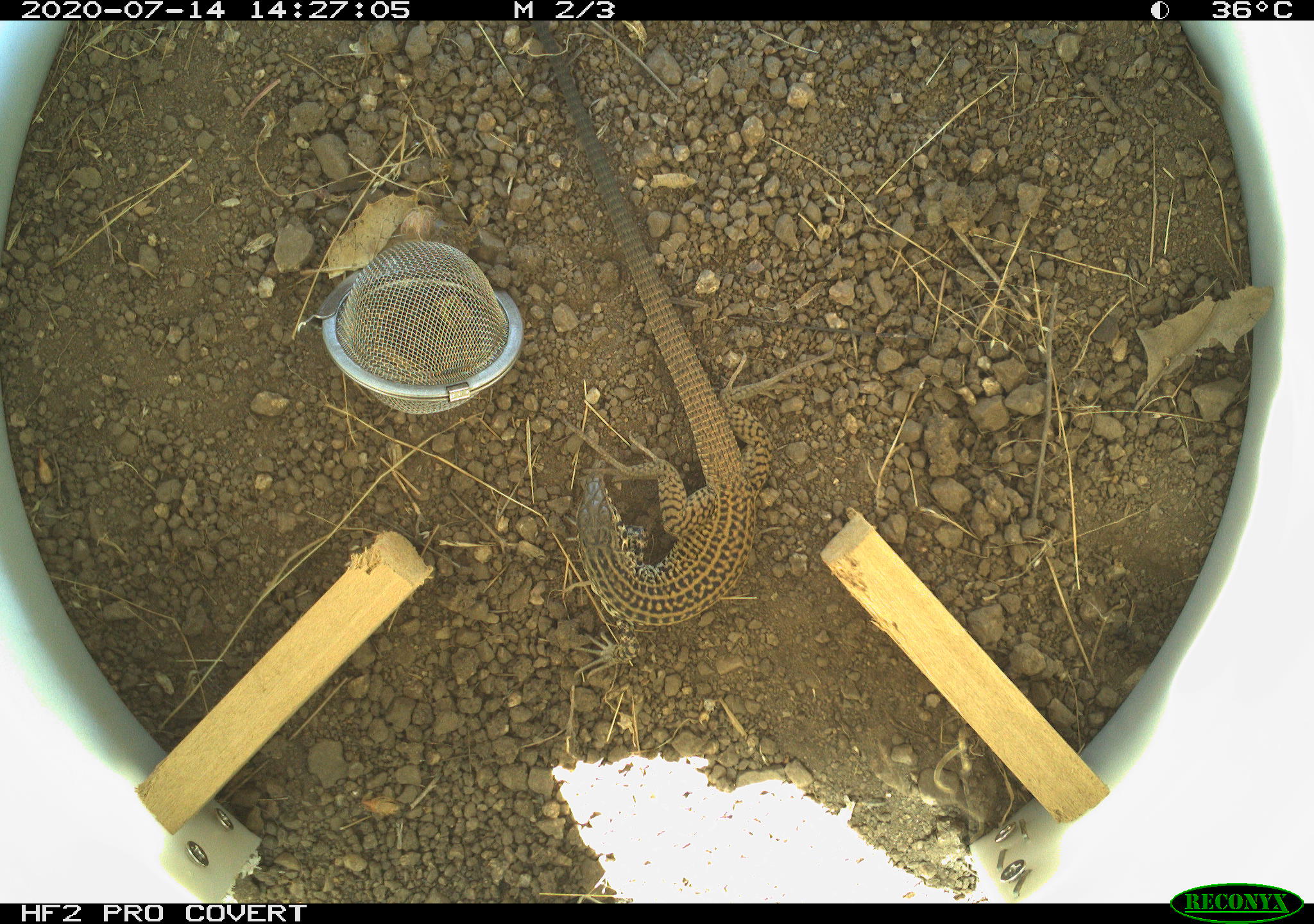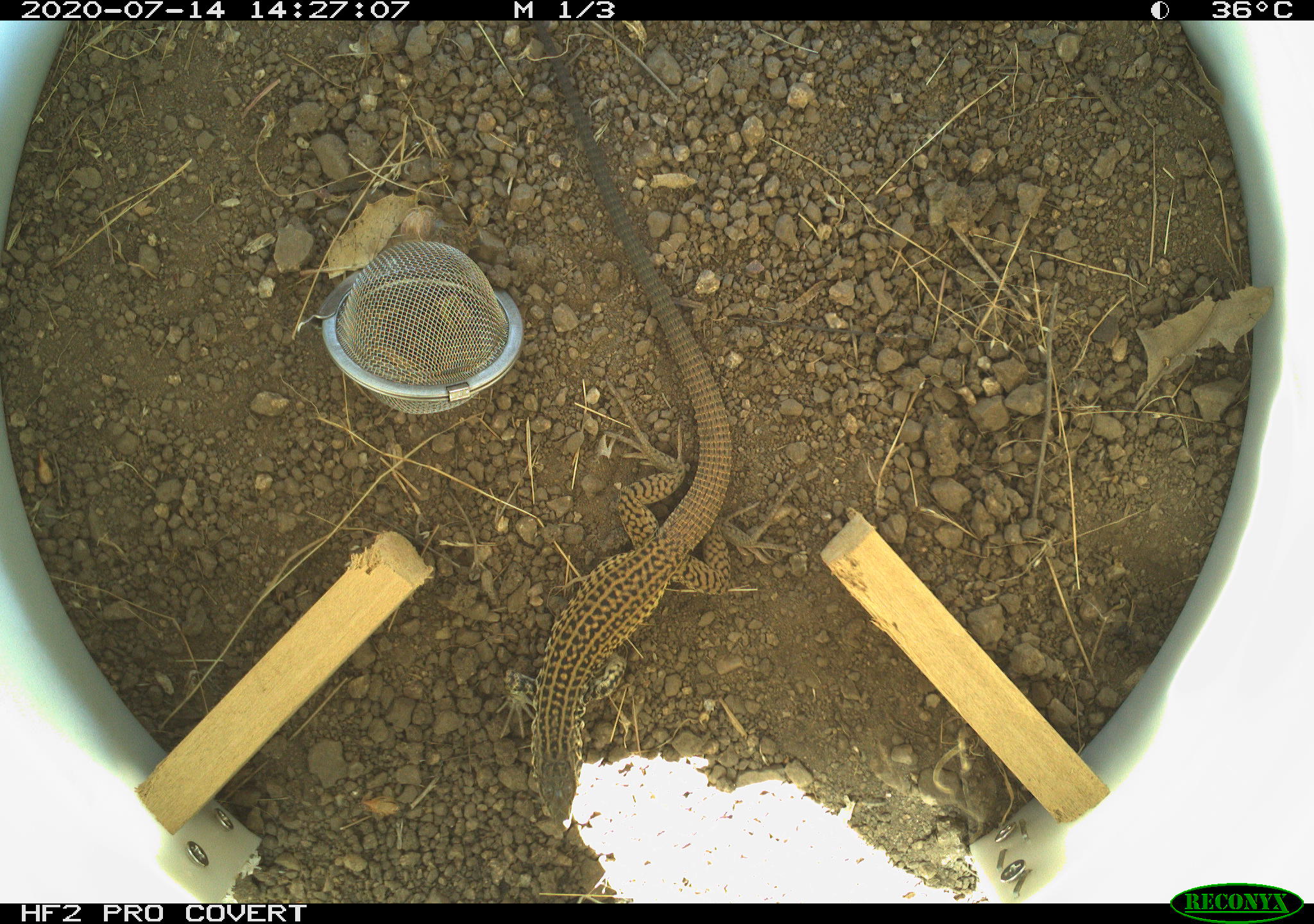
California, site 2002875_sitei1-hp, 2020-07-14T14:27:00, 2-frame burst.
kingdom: Animalia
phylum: Chordata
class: Reptilia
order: Squamata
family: Teiidae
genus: Aspidoscelis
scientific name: Aspidoscelis tigris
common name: western whiptail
Western whiptail (Aspidoscelis tigris).